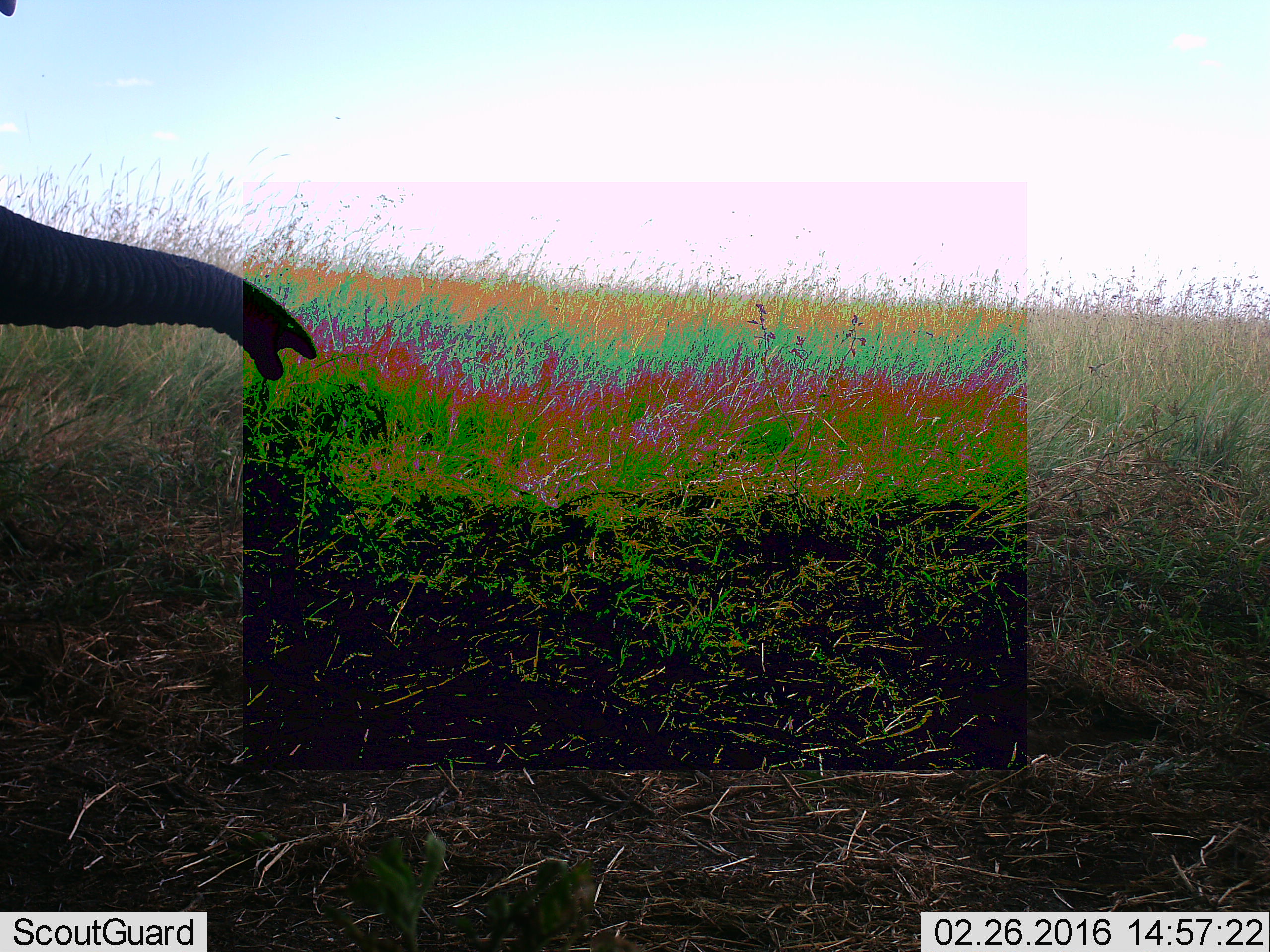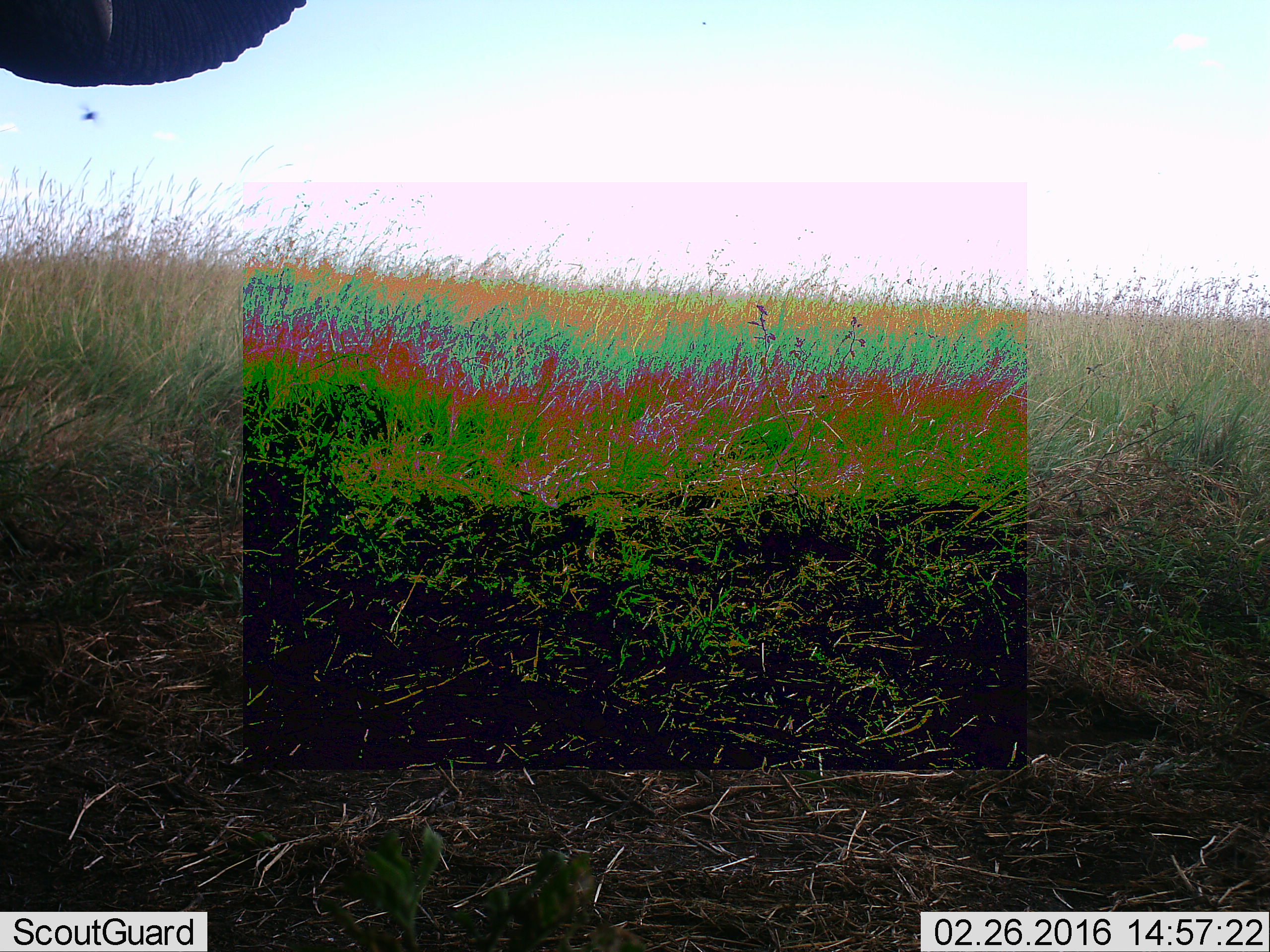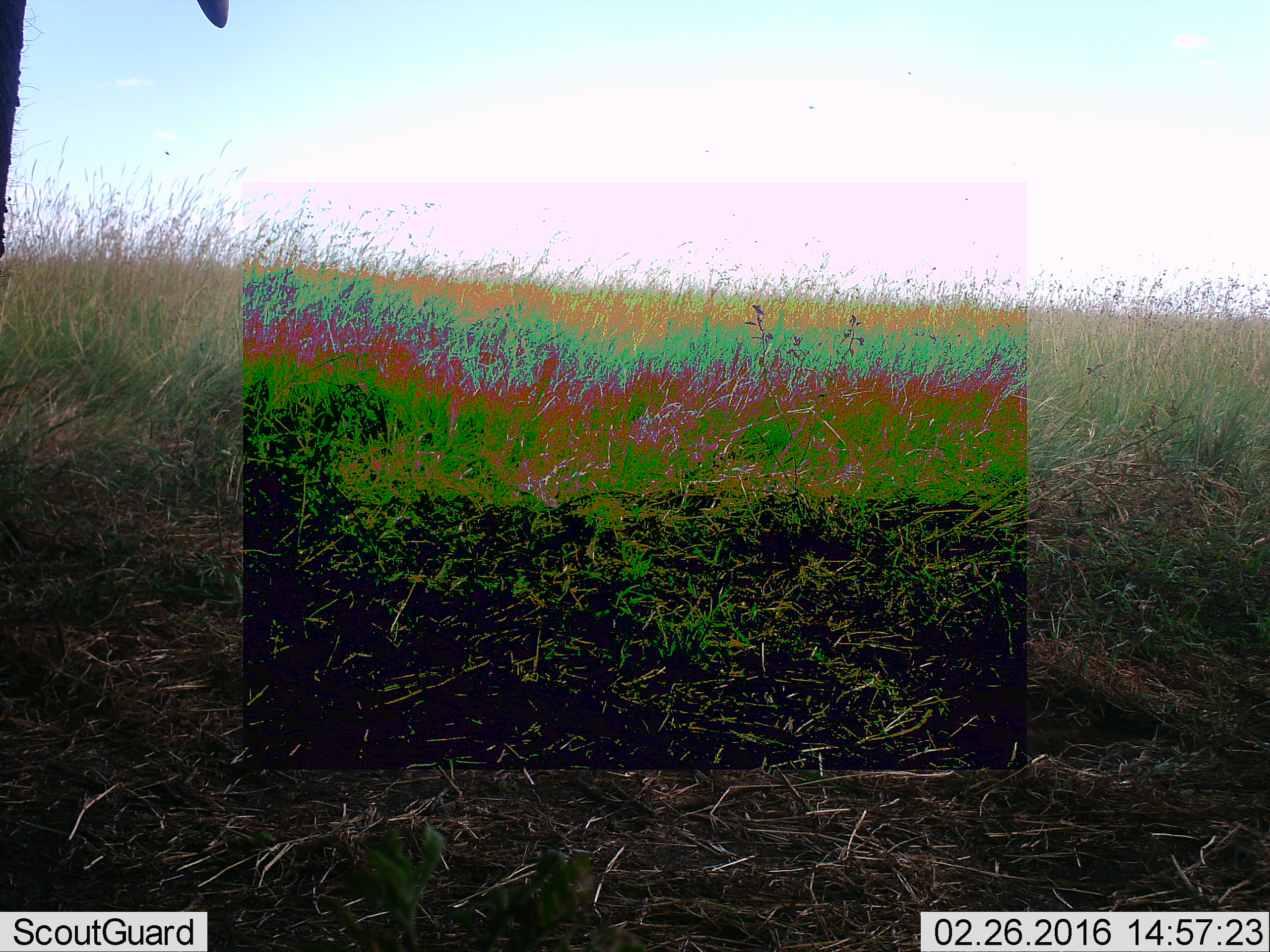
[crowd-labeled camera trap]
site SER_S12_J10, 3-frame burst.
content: unidentified animal